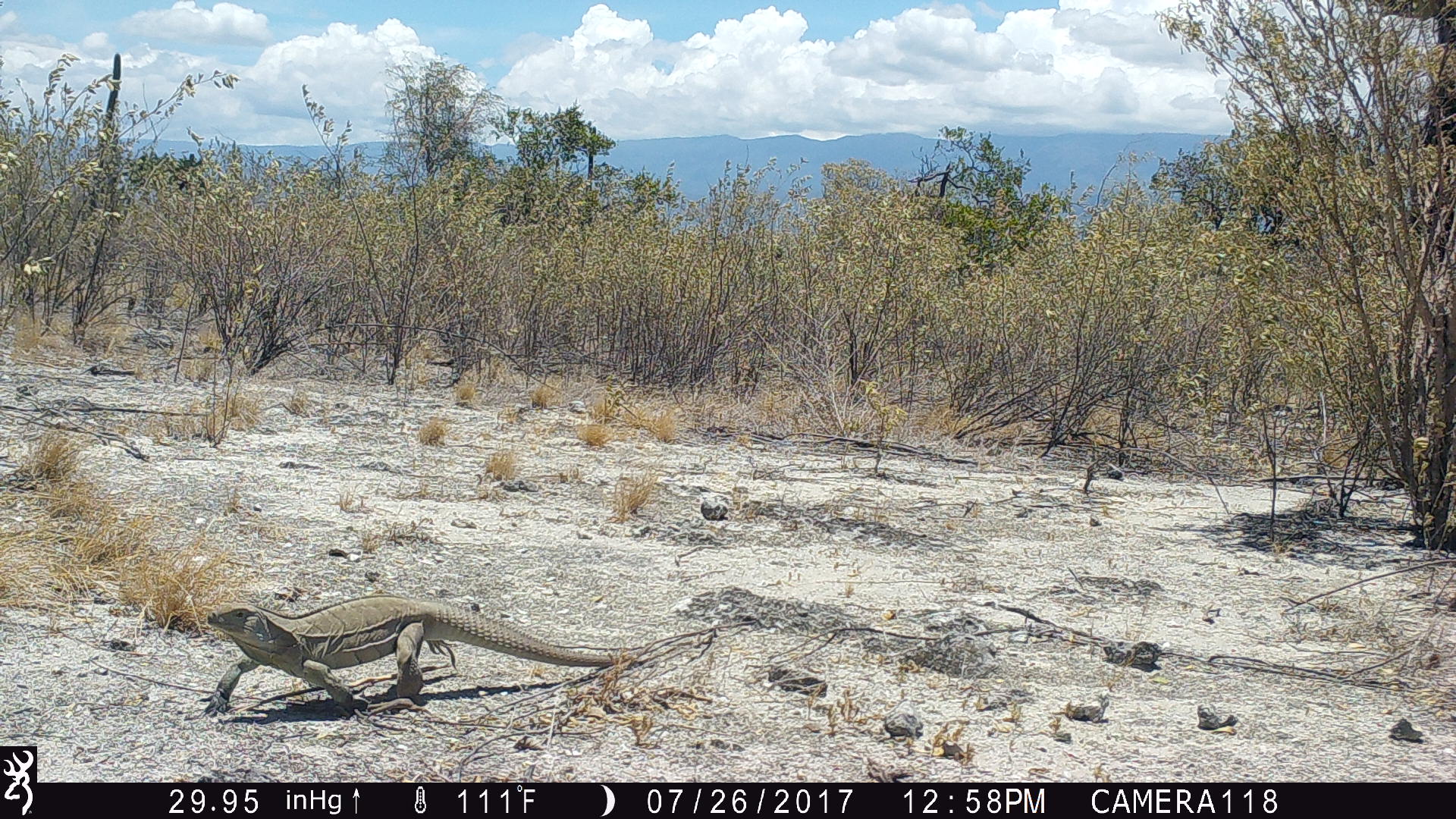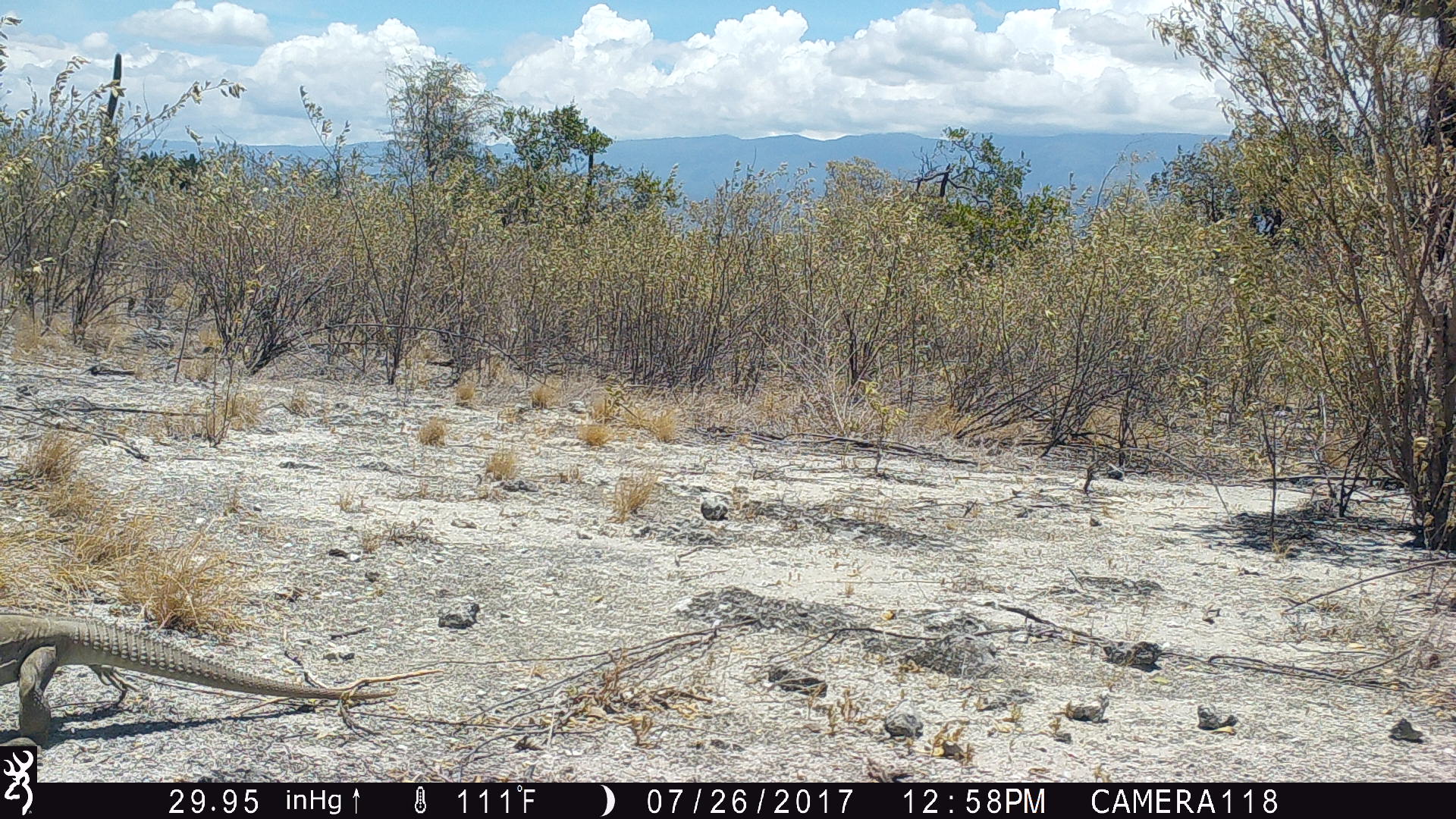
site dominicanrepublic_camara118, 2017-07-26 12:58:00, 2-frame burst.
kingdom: Animalia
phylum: Chordata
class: Reptilia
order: Squamata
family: Iguanidae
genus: Iguana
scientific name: Iguana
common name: typical iguanas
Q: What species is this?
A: Iguana (typical iguanas).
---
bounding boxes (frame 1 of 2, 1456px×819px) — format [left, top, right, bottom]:
iguana: [199, 595, 727, 723]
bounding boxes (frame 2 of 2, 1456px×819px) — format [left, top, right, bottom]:
iguana: [0, 609, 401, 747]